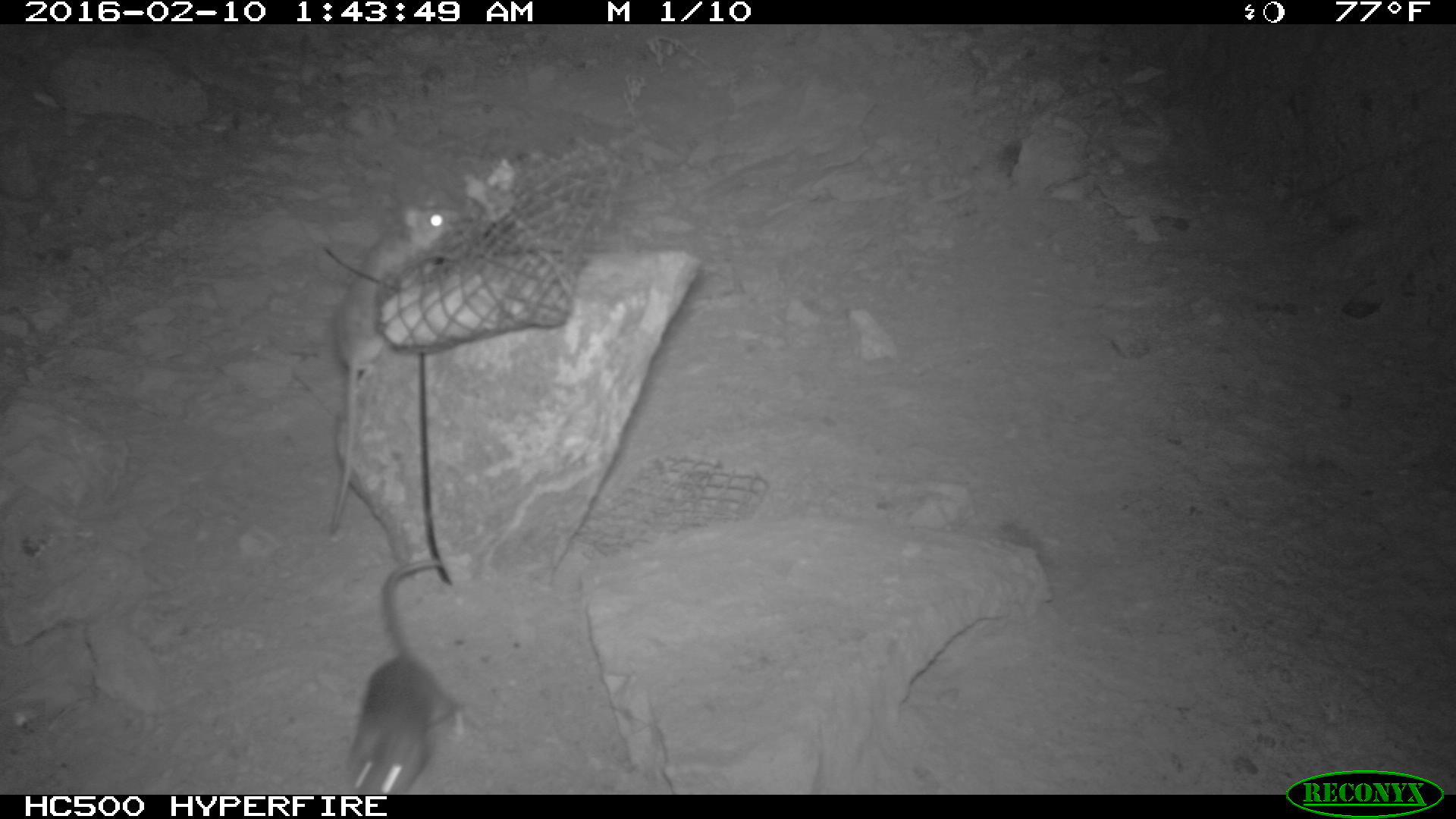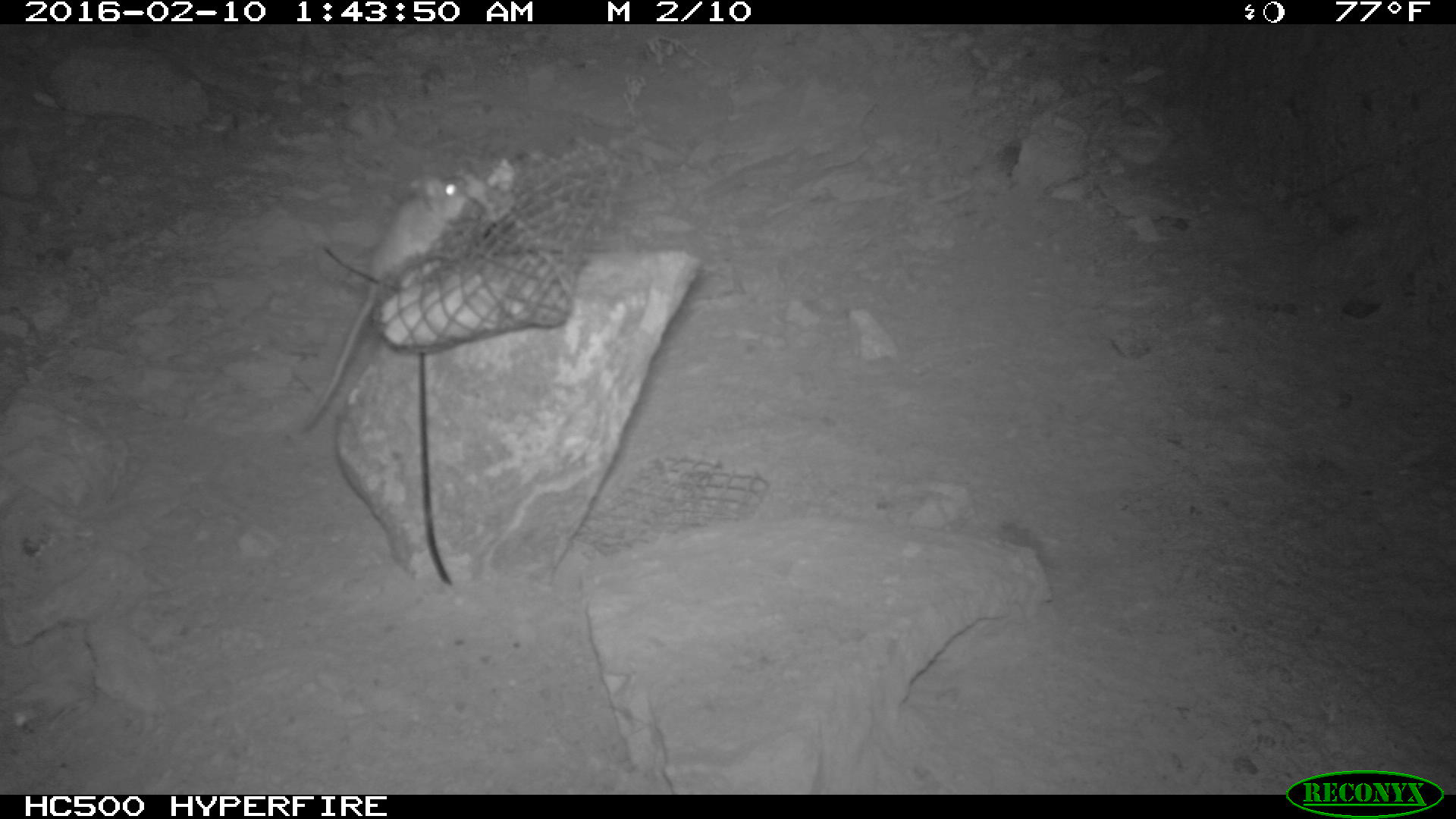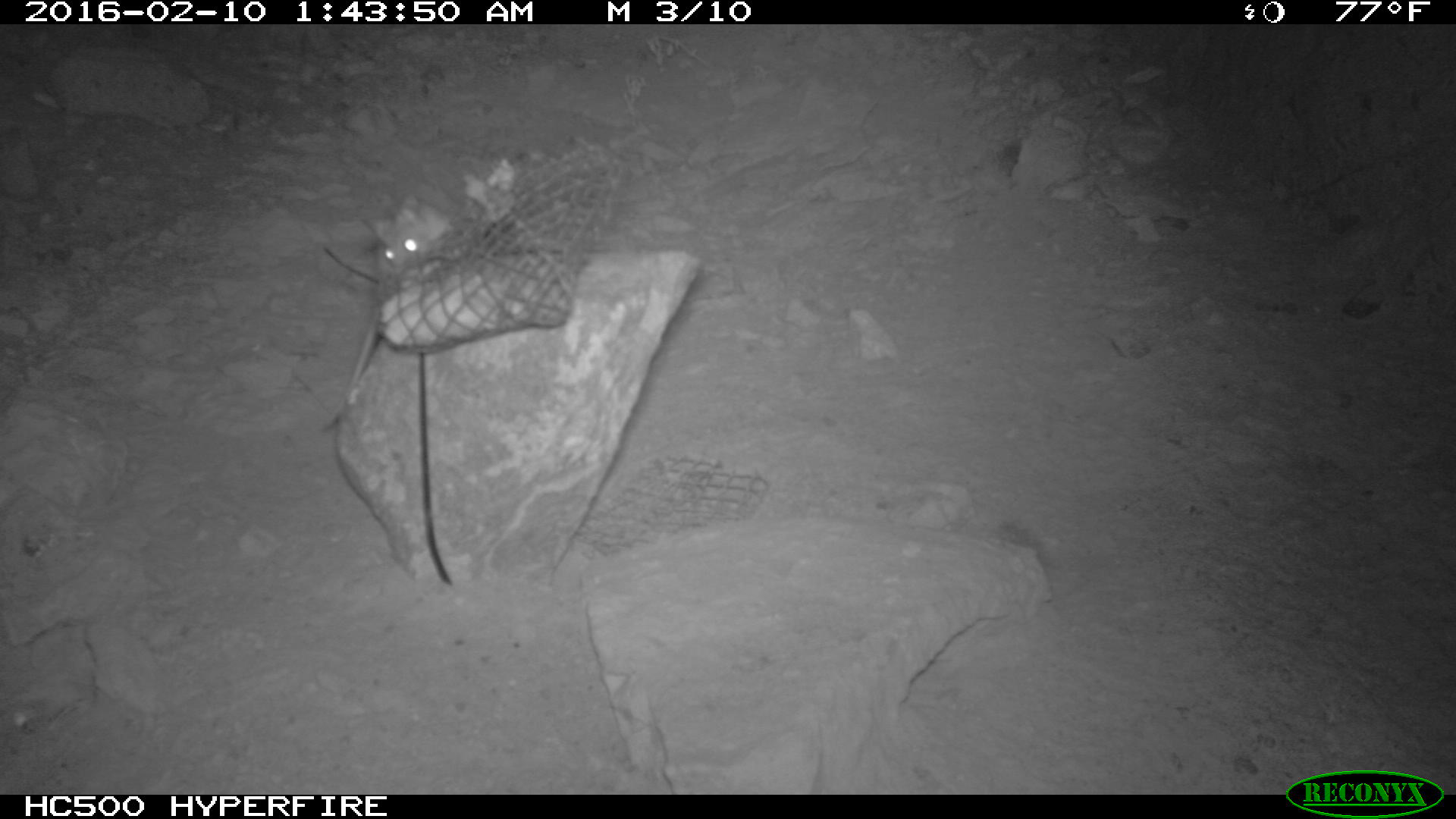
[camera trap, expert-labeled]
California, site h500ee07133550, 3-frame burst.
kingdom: Animalia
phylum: Chordata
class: Mammalia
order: Rodentia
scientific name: Rodentia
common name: rodent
Rodent (Rodentia).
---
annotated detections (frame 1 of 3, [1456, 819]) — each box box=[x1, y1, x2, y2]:
rodent: box=[328, 204, 462, 536]; box=[342, 559, 463, 793]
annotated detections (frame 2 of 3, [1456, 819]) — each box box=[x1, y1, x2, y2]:
rodent: box=[302, 162, 483, 427]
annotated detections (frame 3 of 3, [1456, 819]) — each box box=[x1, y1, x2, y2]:
rodent: box=[322, 195, 450, 431]